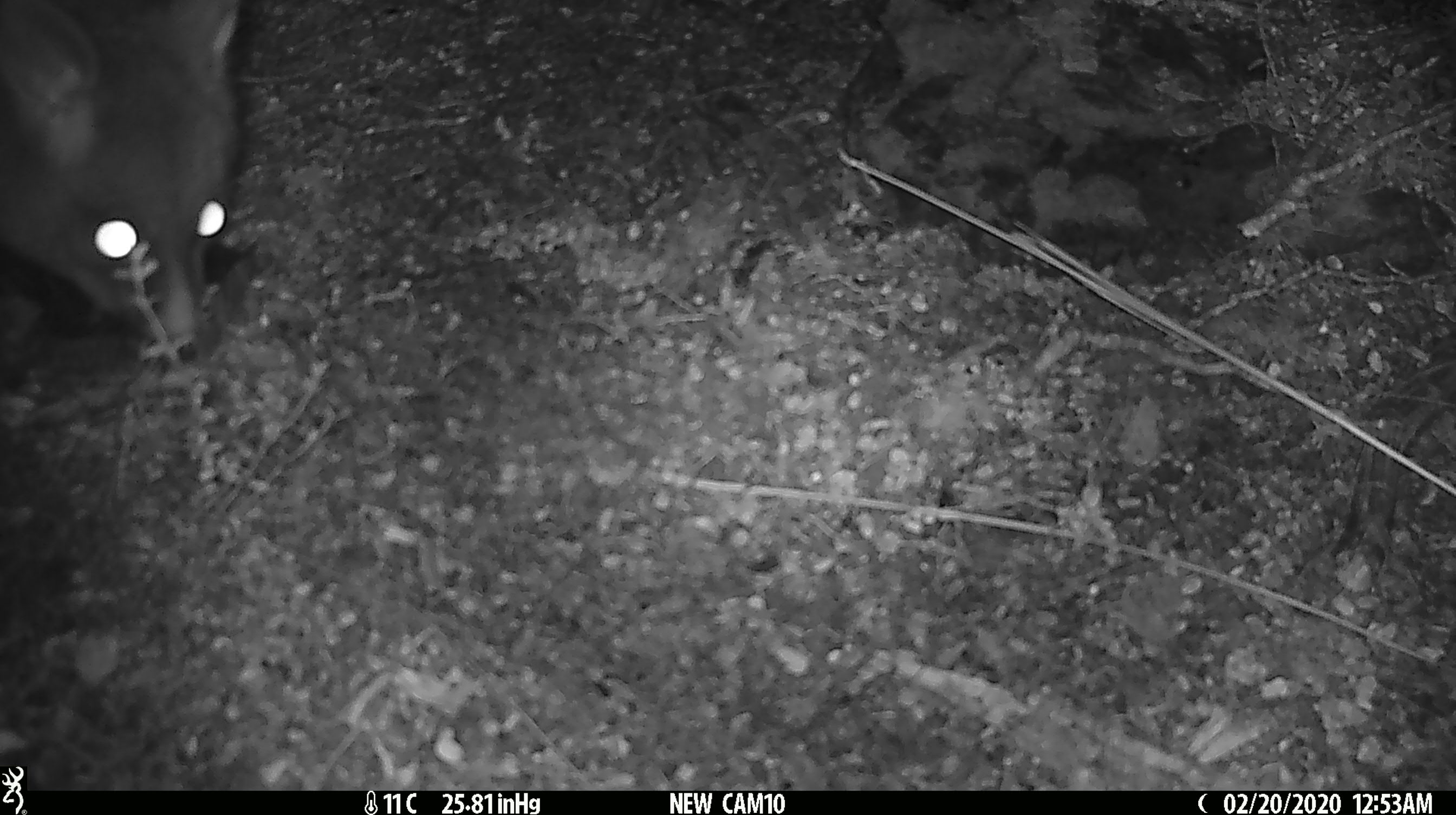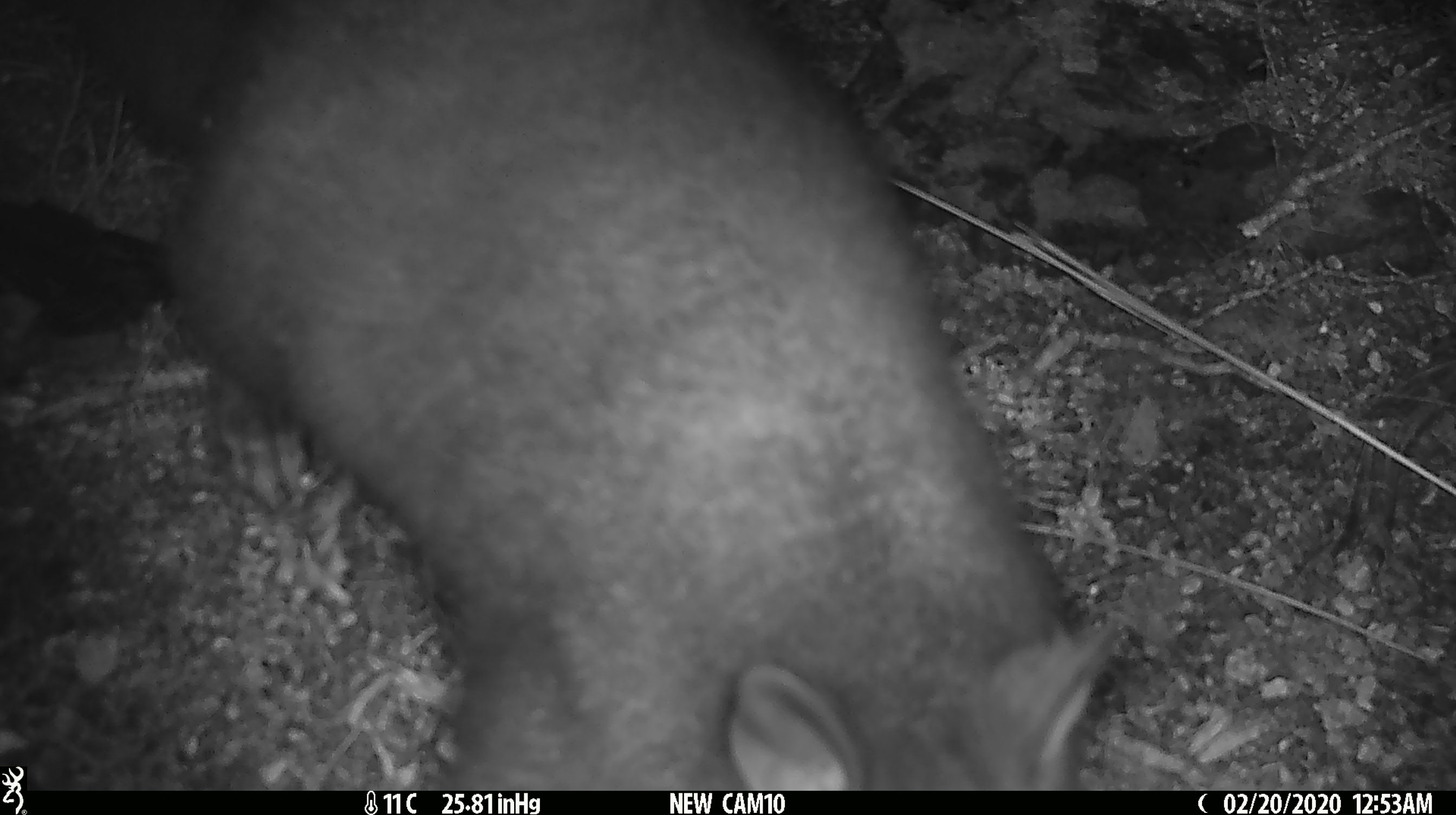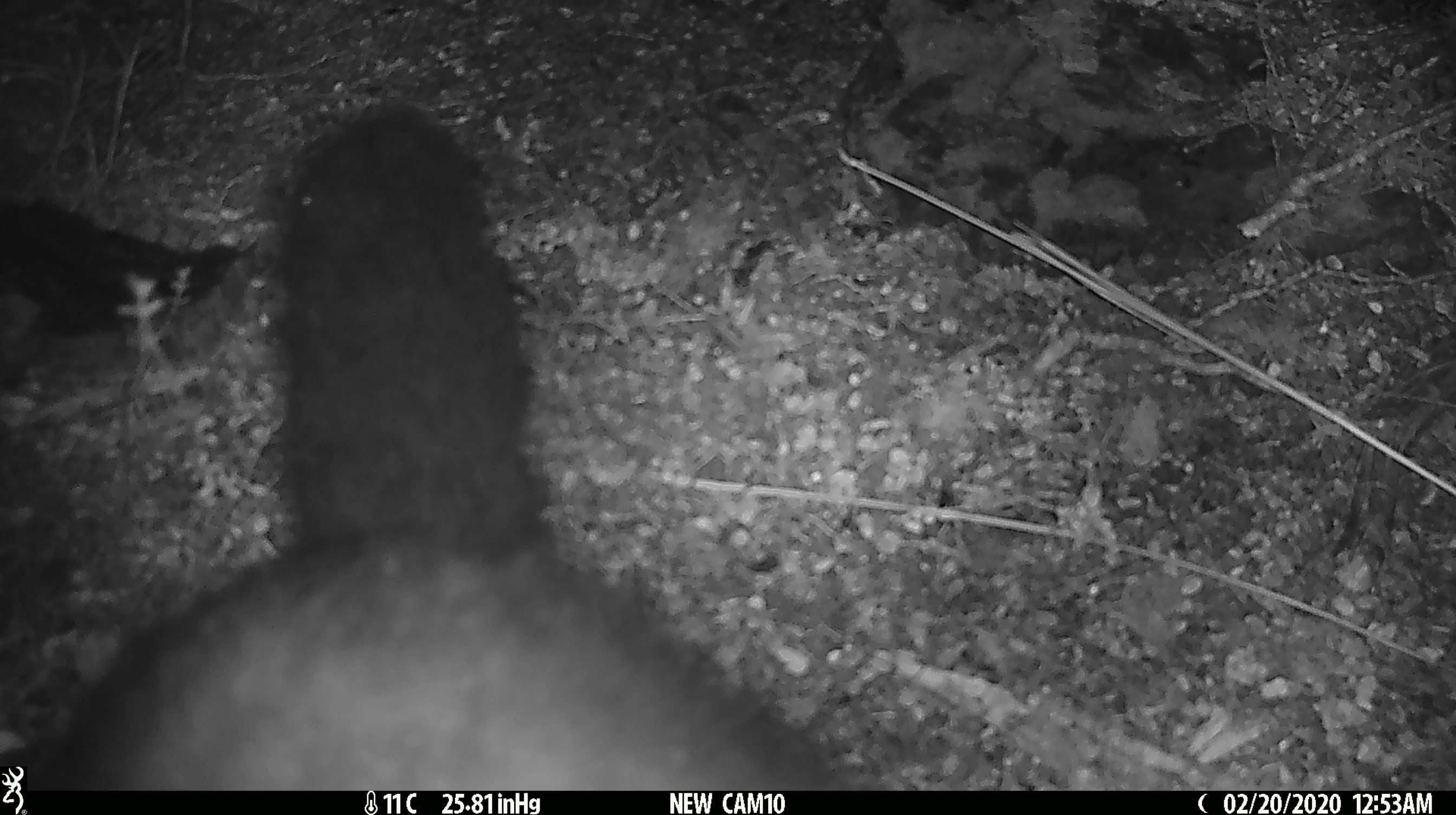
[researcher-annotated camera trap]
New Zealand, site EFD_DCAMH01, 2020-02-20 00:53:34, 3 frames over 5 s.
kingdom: Animalia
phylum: Chordata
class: Mammalia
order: Diprotodontia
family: Phalangeridae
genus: Trichosurus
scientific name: Trichosurus vulpecula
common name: common brushtail possum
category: possum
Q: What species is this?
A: Possum (common brushtail possum) (Trichosurus vulpecula).